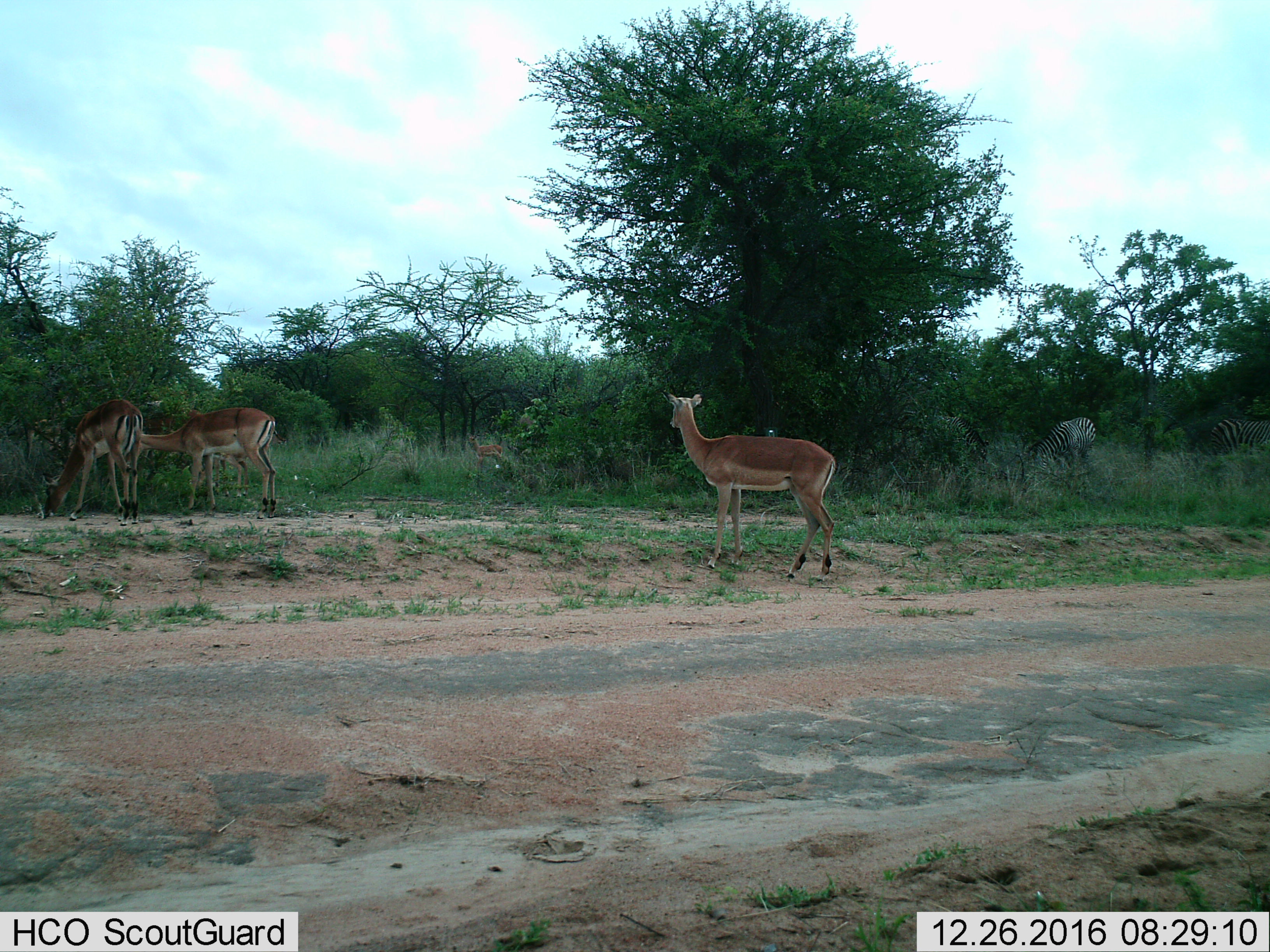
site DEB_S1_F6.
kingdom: Animalia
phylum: Chordata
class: Mammalia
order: Artiodactyla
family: Bovidae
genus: Aepyceros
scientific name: Aepyceros melampus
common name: impala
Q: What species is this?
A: Impala (Aepyceros melampus).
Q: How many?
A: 4.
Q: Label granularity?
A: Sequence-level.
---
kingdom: Animalia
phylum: Chordata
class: Mammalia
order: Perissodactyla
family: Equidae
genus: Equus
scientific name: Equus quagga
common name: plains zebra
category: zebraplains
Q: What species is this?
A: Zebraplains (plains zebra) (Equus quagga).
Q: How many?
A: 3.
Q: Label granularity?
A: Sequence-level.